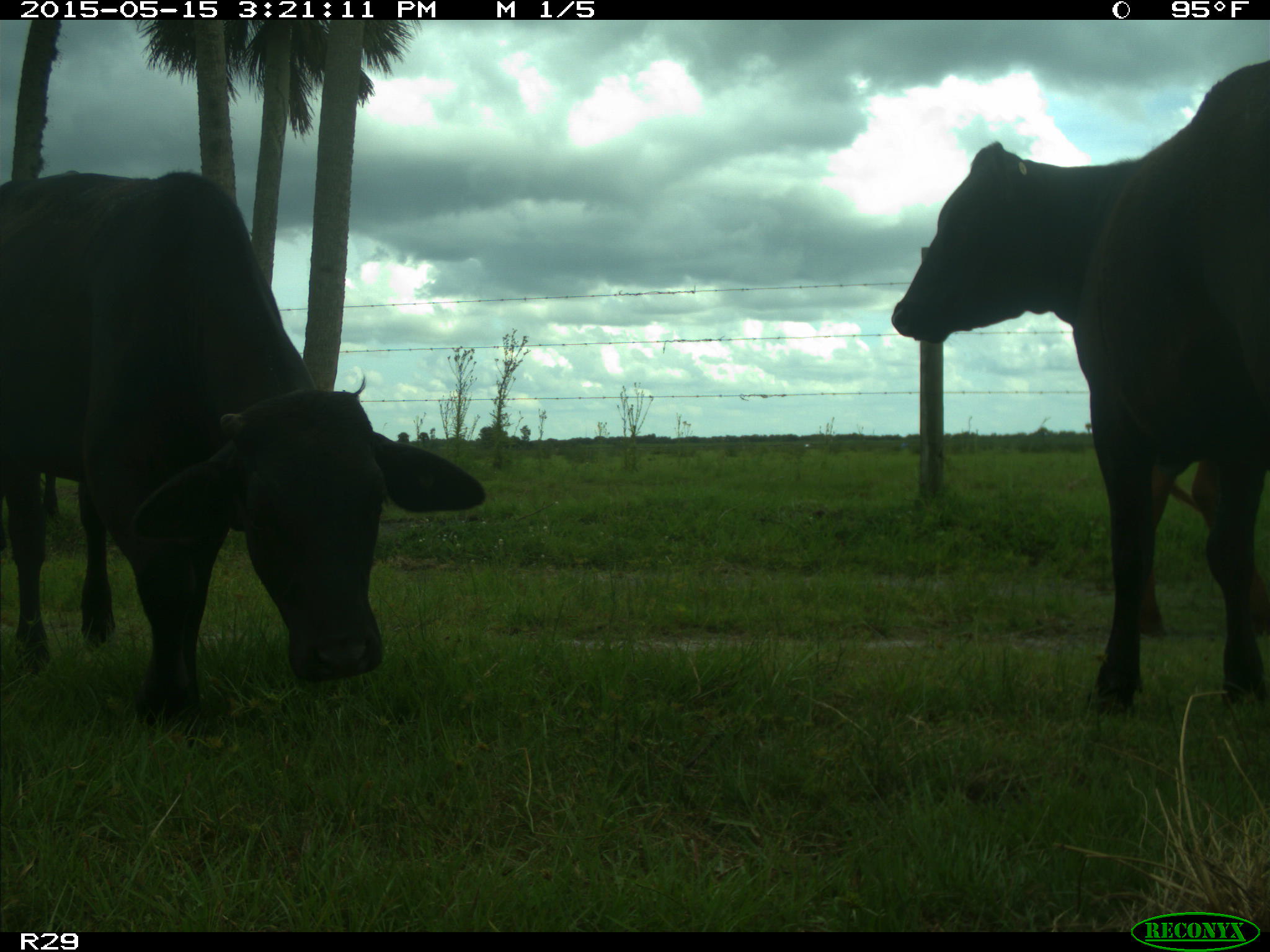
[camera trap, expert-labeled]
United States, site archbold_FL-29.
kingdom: Animalia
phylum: Chordata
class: Mammalia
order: Artiodactyla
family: Bovidae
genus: Bos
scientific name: Bos taurus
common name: domestic cow